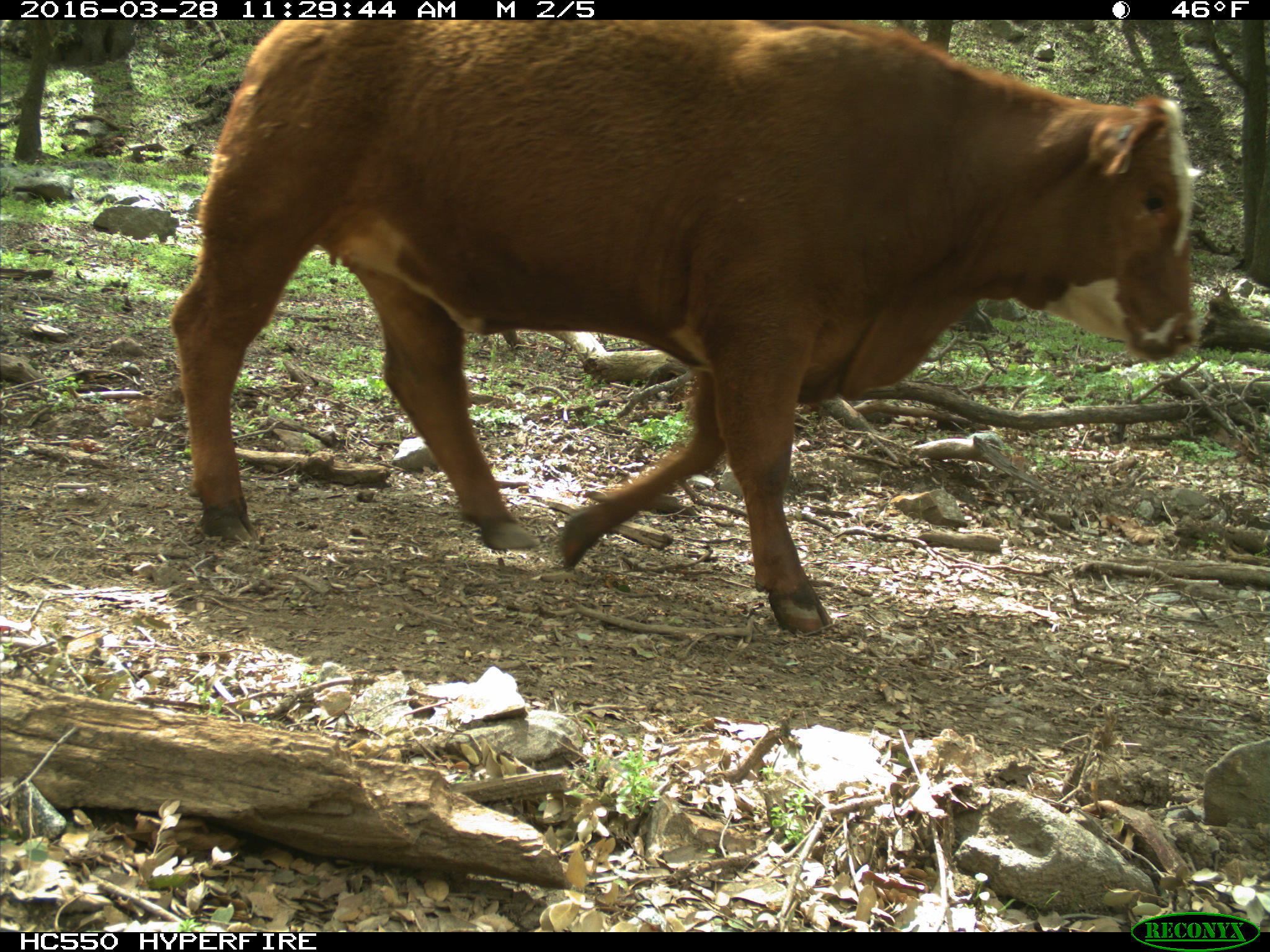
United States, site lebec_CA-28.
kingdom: Animalia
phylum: Chordata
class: Mammalia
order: Artiodactyla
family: Bovidae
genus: Bos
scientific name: Bos taurus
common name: domestic cow